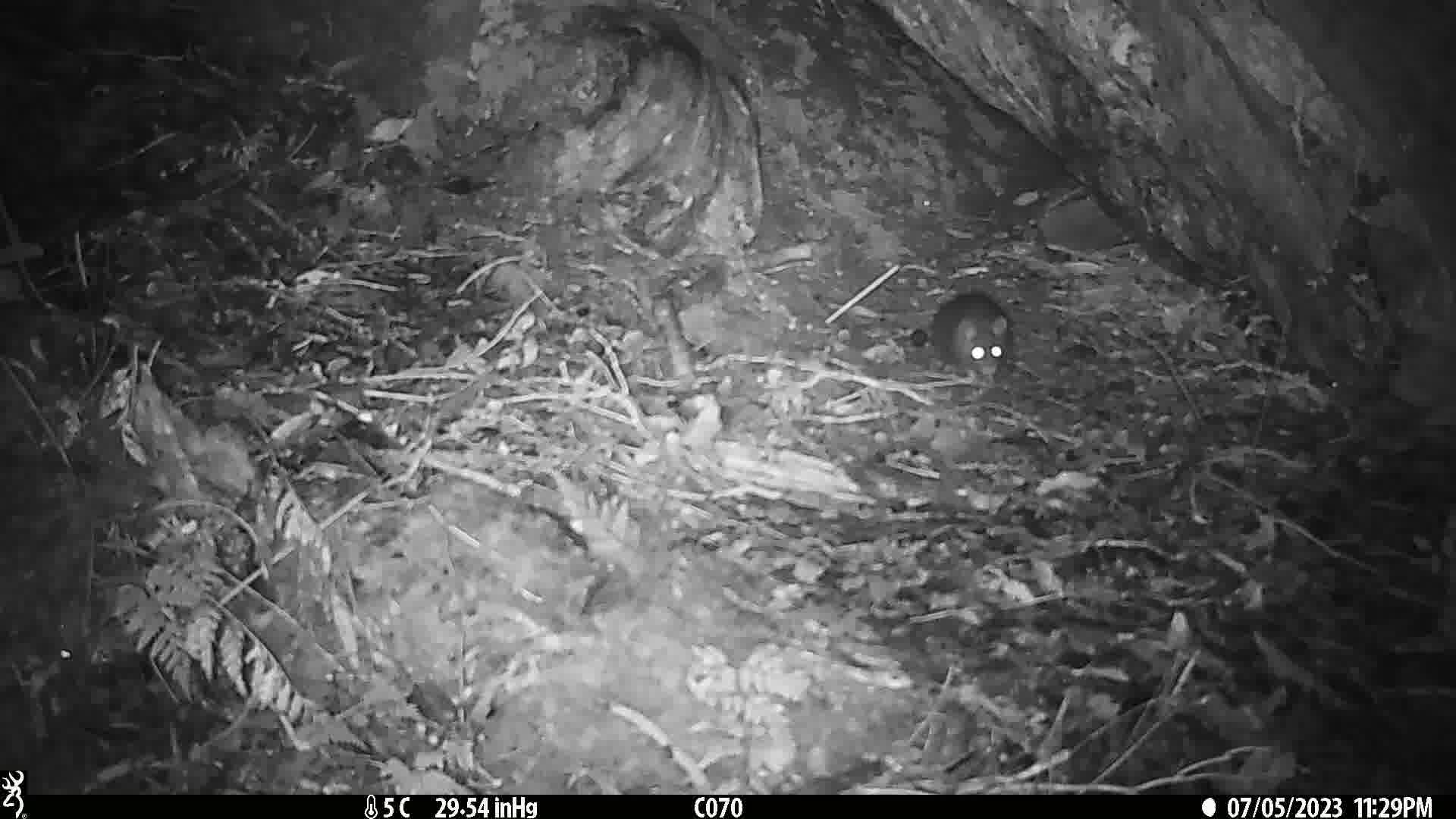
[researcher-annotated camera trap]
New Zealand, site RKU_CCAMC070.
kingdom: Animalia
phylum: Chordata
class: Mammalia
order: Rodentia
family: Muridae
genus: Rattus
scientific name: Rattus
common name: rat